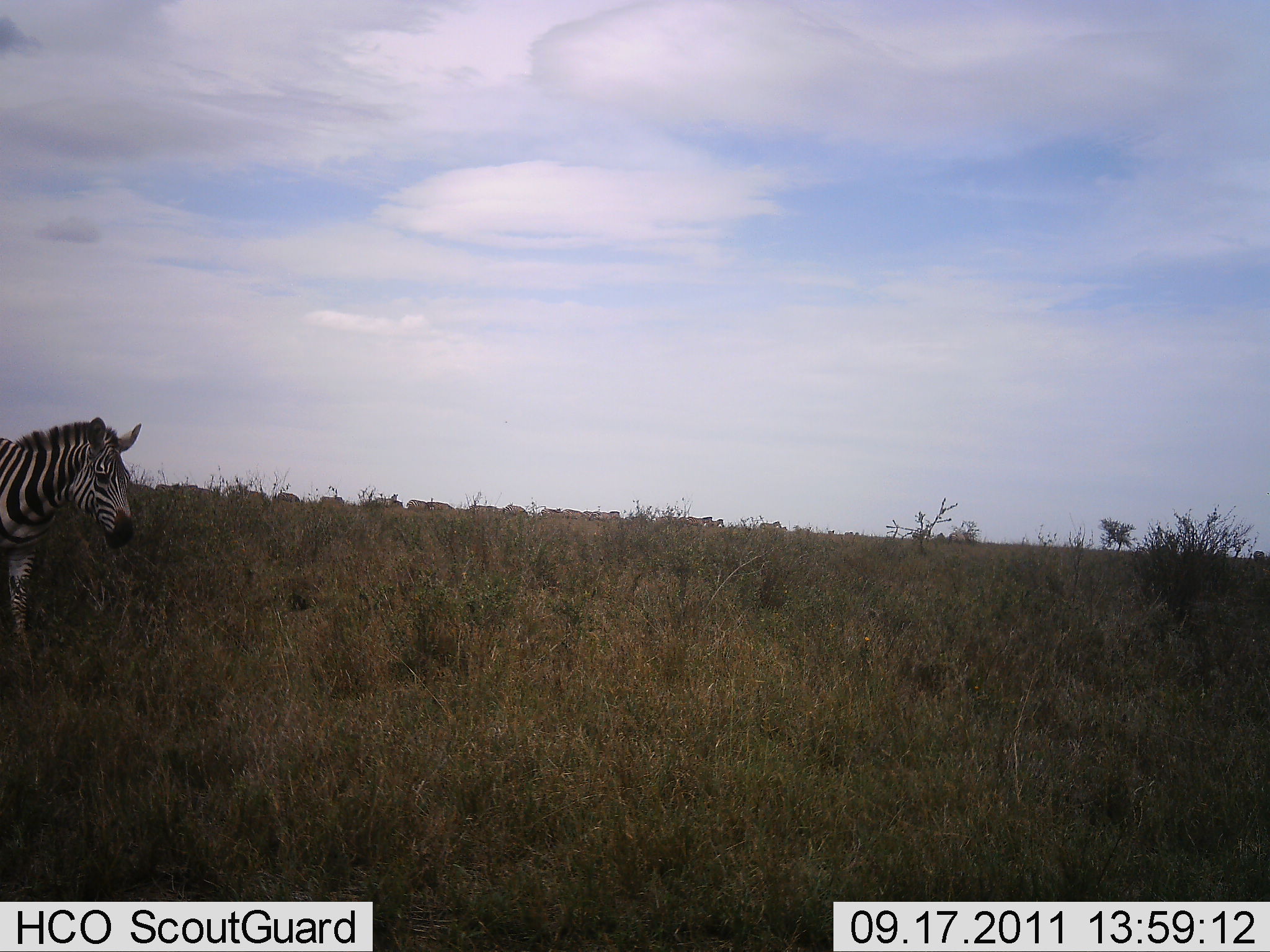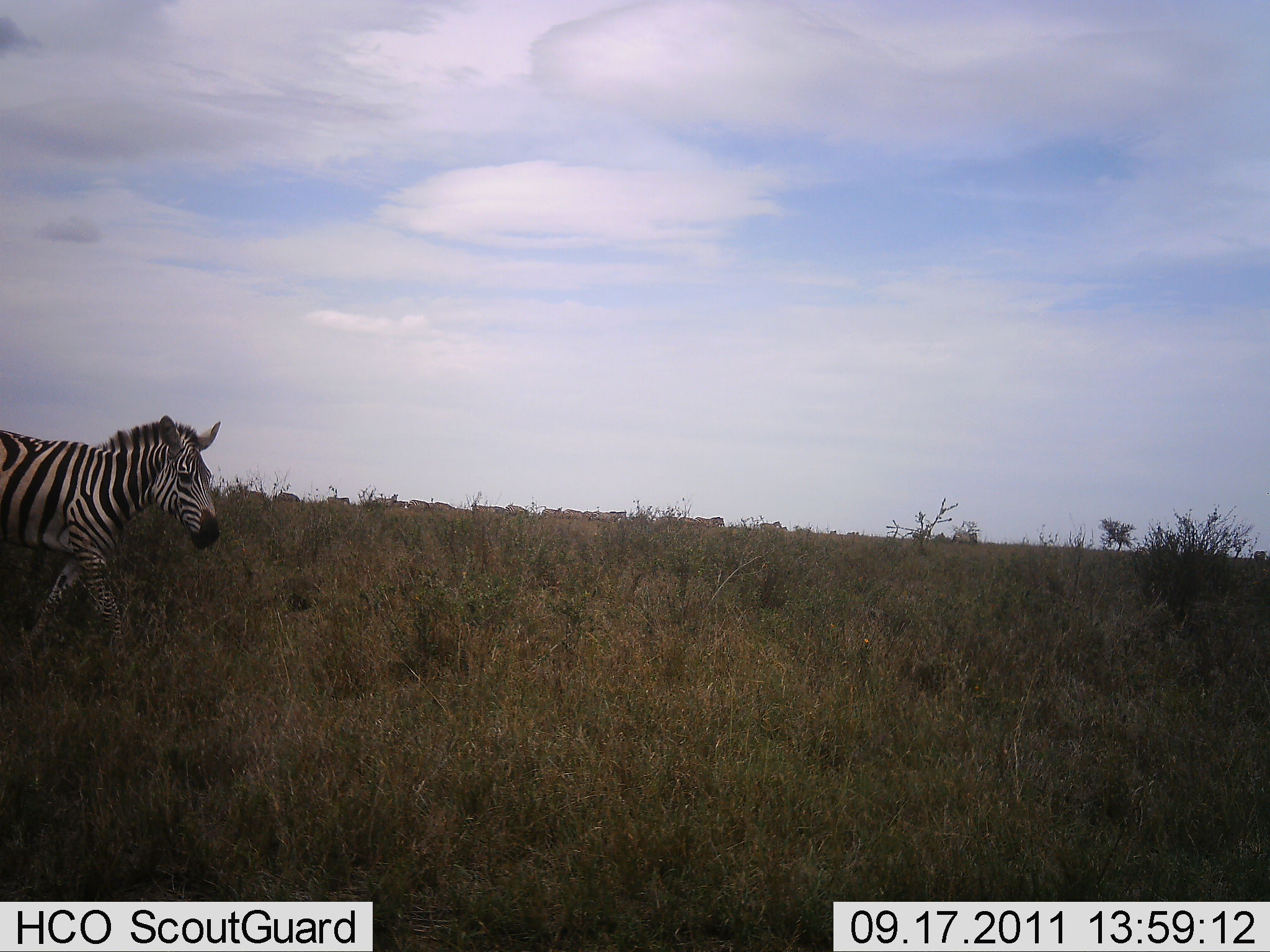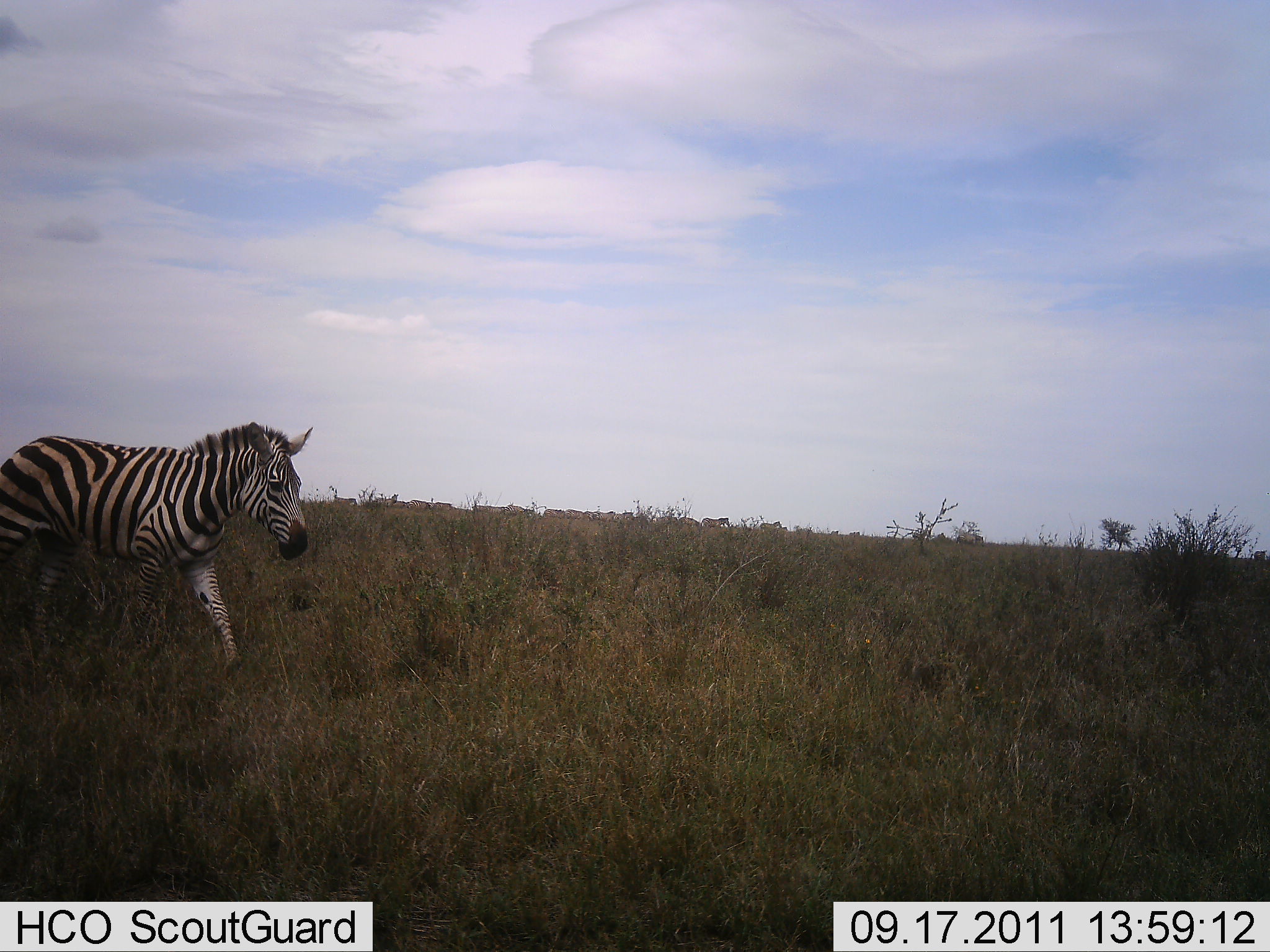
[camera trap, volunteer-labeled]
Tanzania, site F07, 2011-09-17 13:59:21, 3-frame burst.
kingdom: Animalia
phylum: Chordata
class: Mammalia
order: Perissodactyla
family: Equidae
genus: Equus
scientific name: Equus quagga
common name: plains zebra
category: zebra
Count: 1.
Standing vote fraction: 24%.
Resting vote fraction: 0%.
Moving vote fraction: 82%.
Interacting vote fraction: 0%.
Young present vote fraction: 0%.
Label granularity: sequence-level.